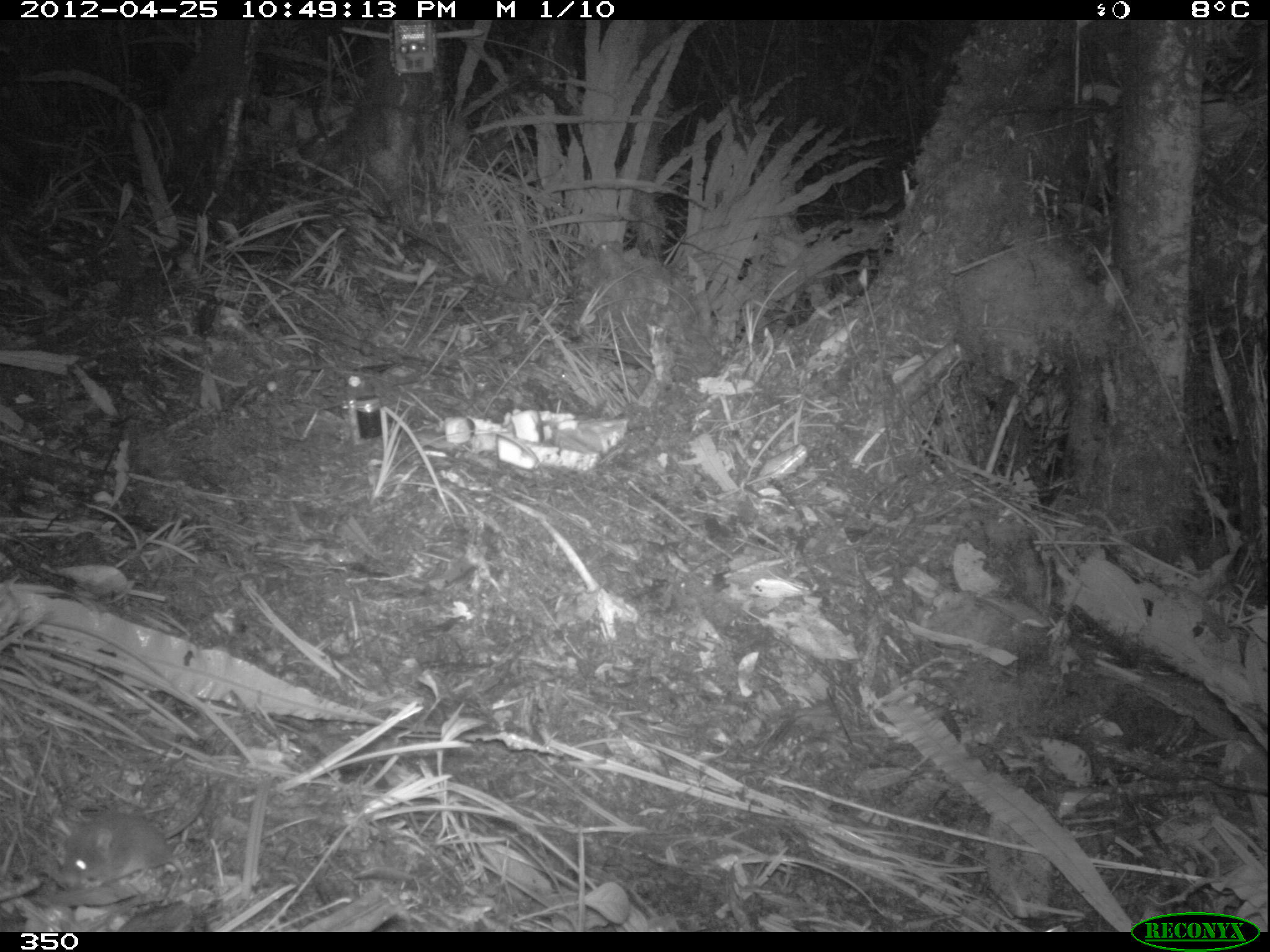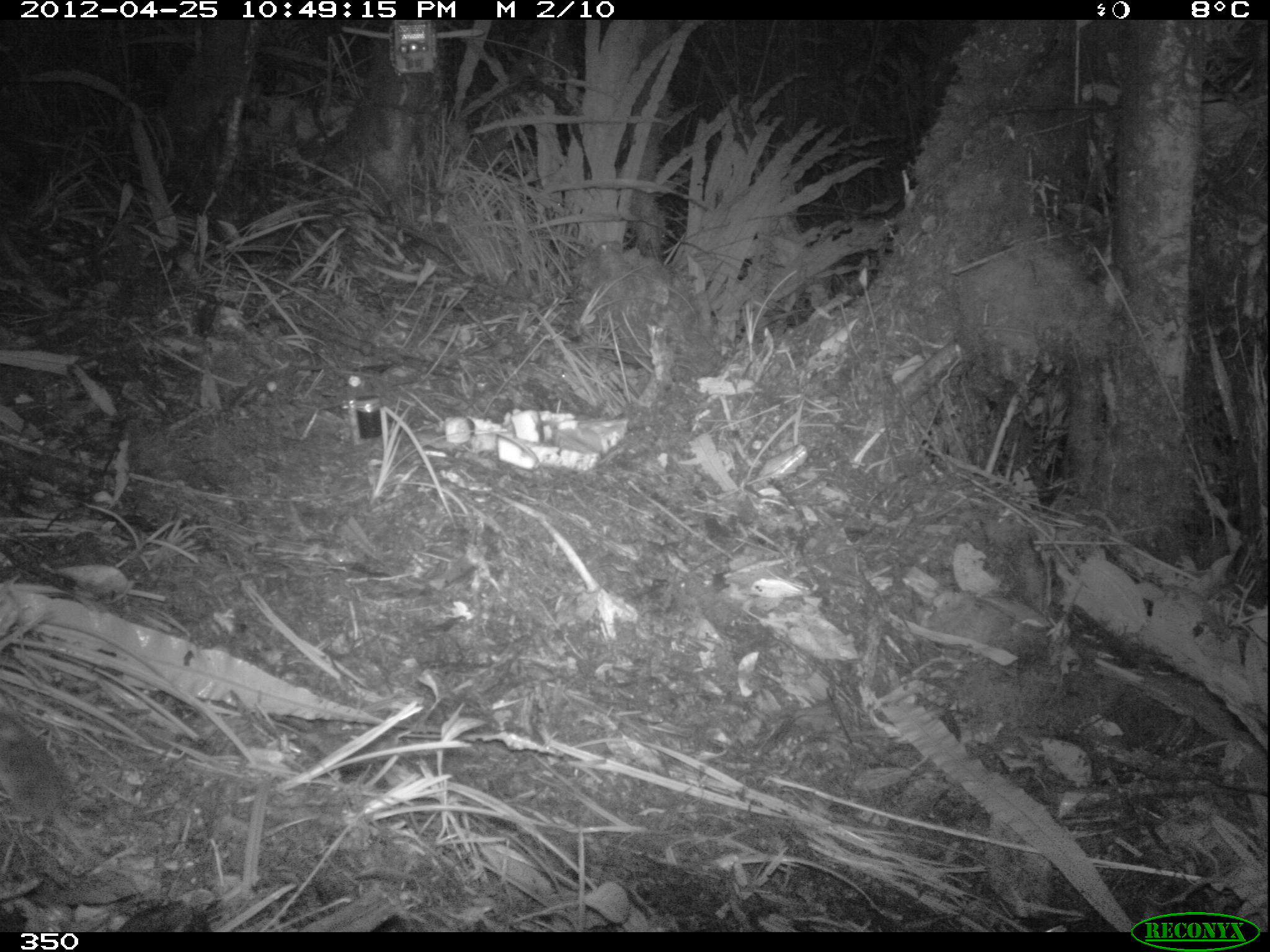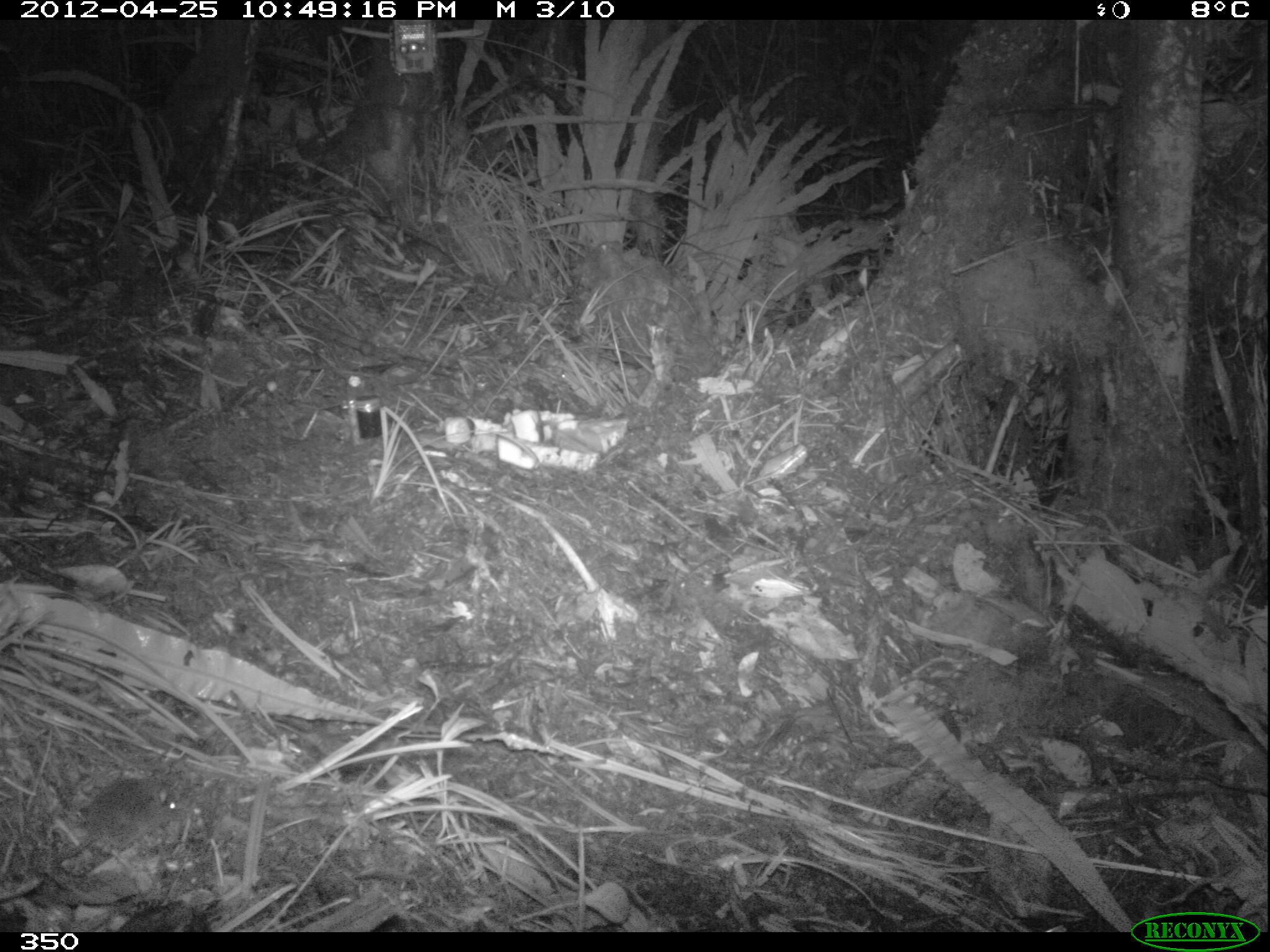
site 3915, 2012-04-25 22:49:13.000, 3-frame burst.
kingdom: Animalia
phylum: Chordata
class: Mammalia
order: Rodentia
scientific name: Rodentia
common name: rodents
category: unknown rodent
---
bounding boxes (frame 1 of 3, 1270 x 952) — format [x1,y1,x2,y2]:
unknown rodent: [59,780,214,885]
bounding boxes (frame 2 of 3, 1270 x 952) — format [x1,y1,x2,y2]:
unknown rodent: [0,712,164,882]